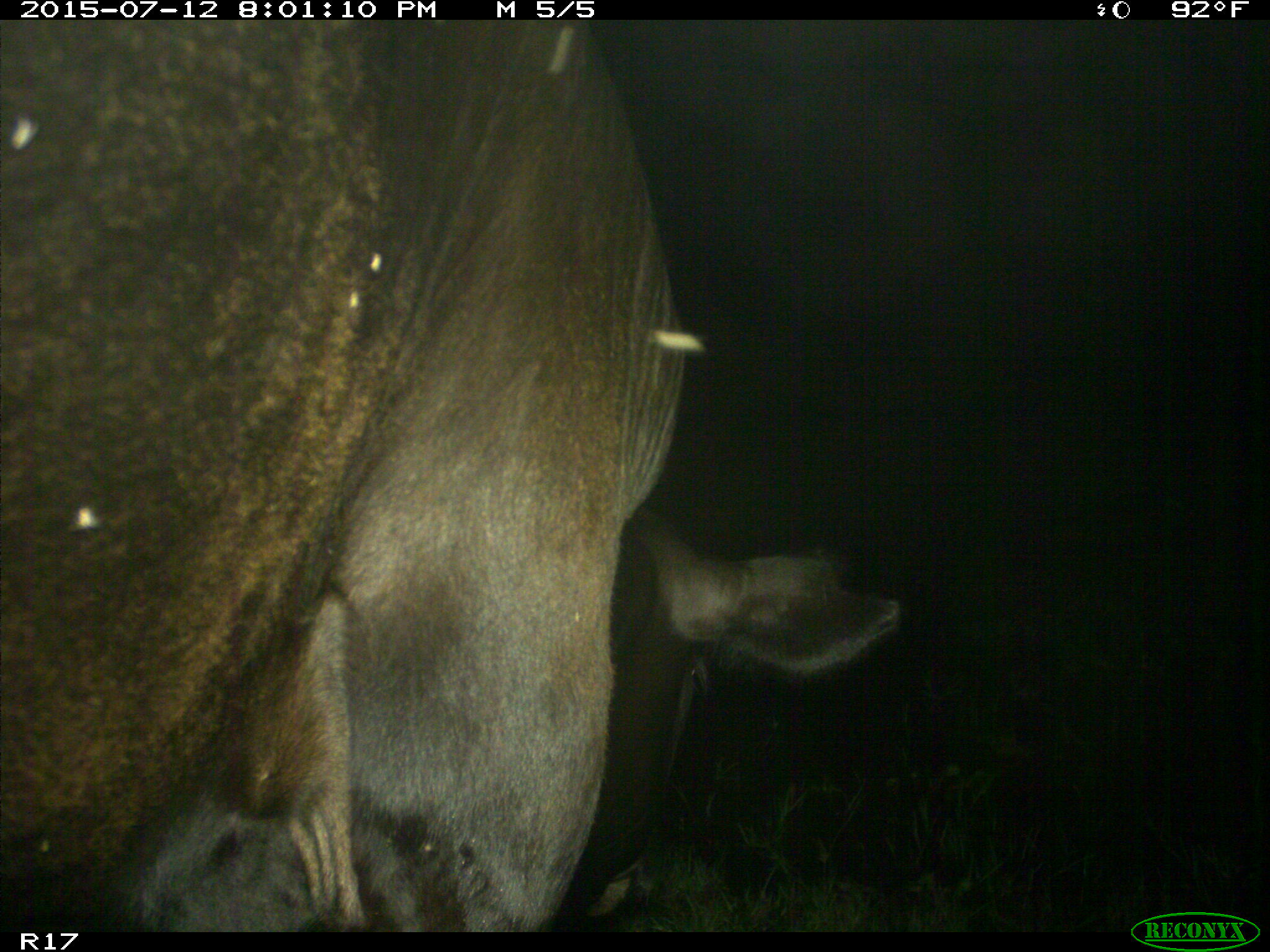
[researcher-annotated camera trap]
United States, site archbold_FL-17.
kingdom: Animalia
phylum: Chordata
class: Mammalia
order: Artiodactyla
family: Bovidae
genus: Bos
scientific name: Bos taurus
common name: domestic cow